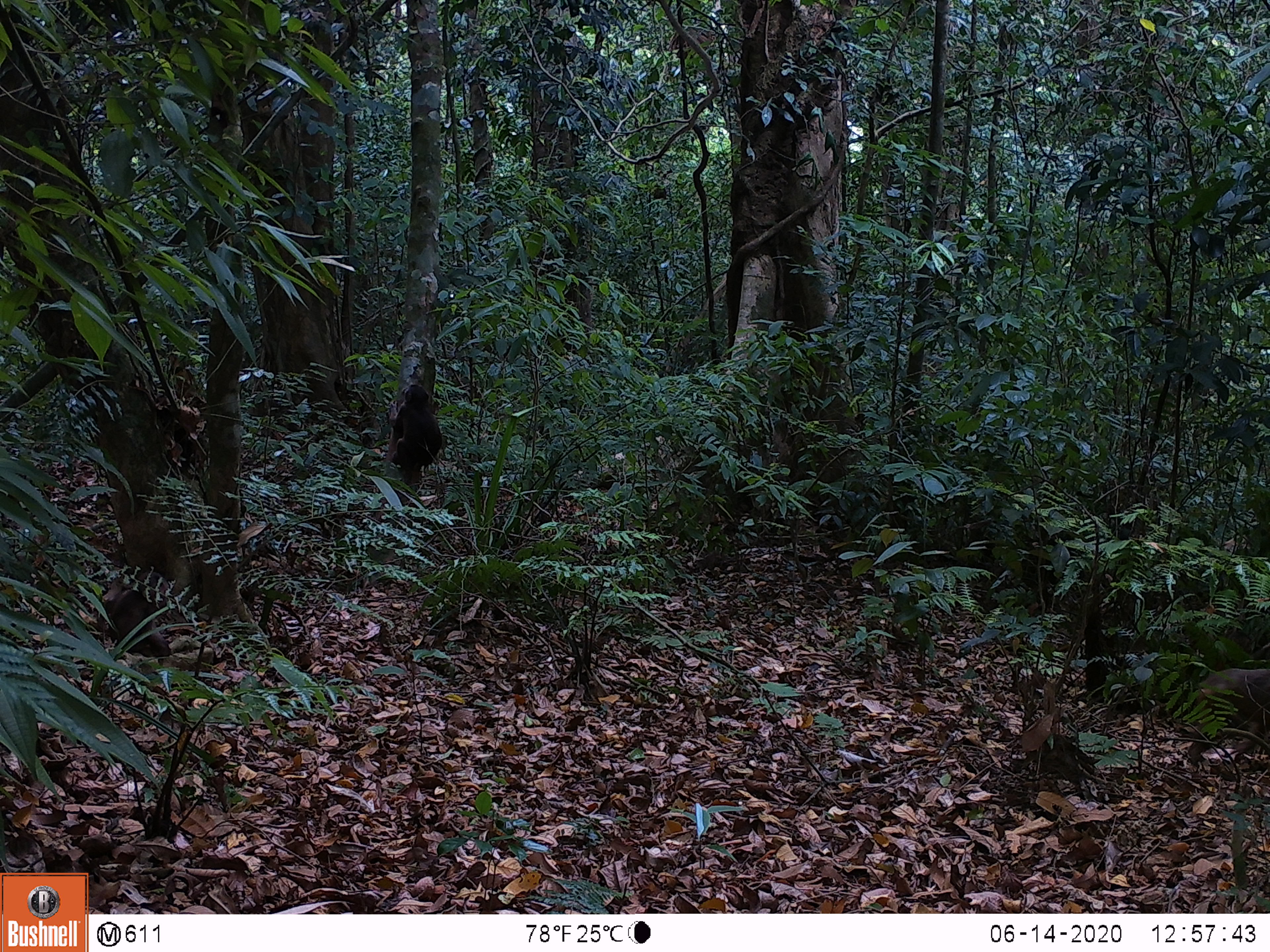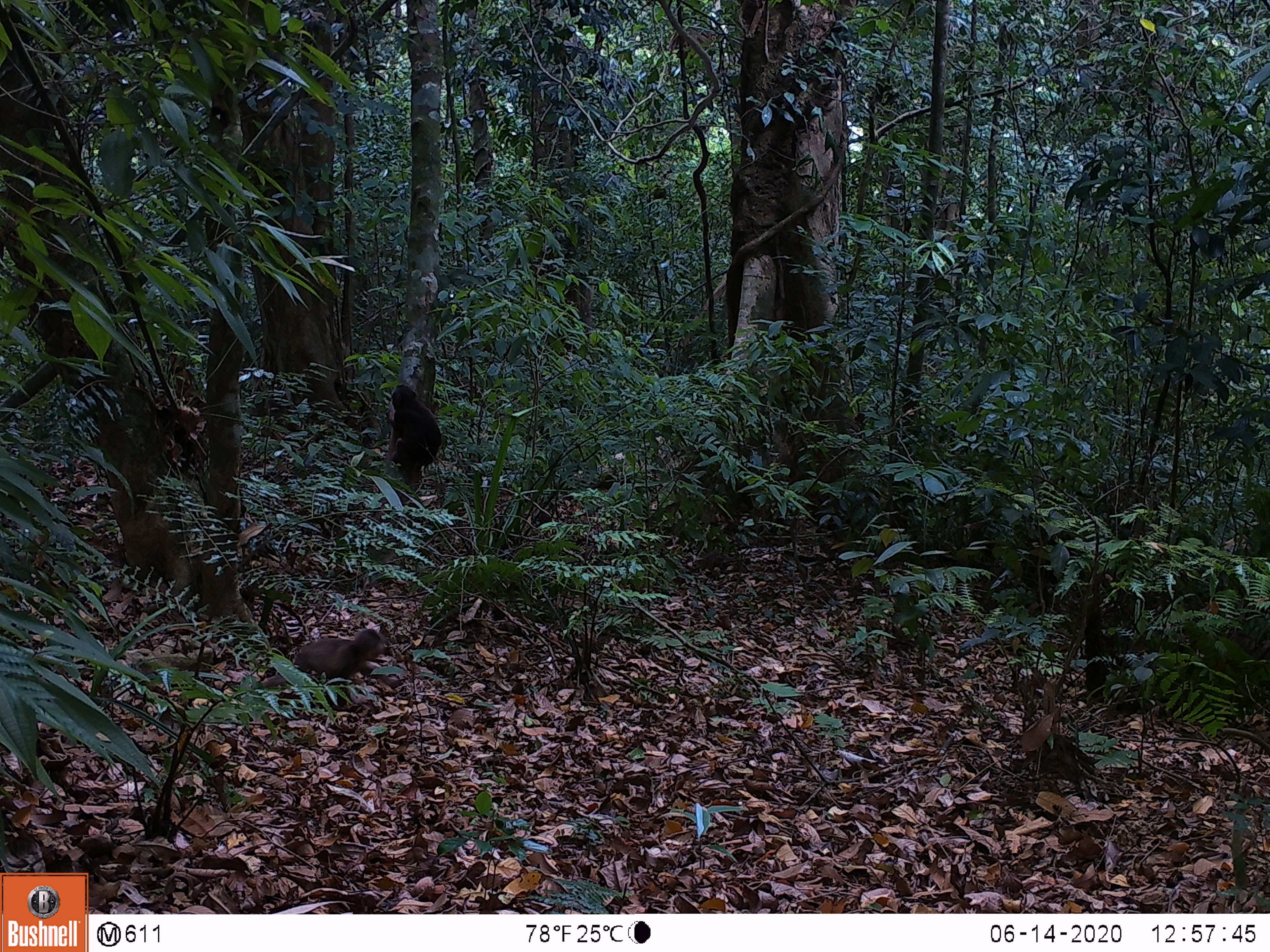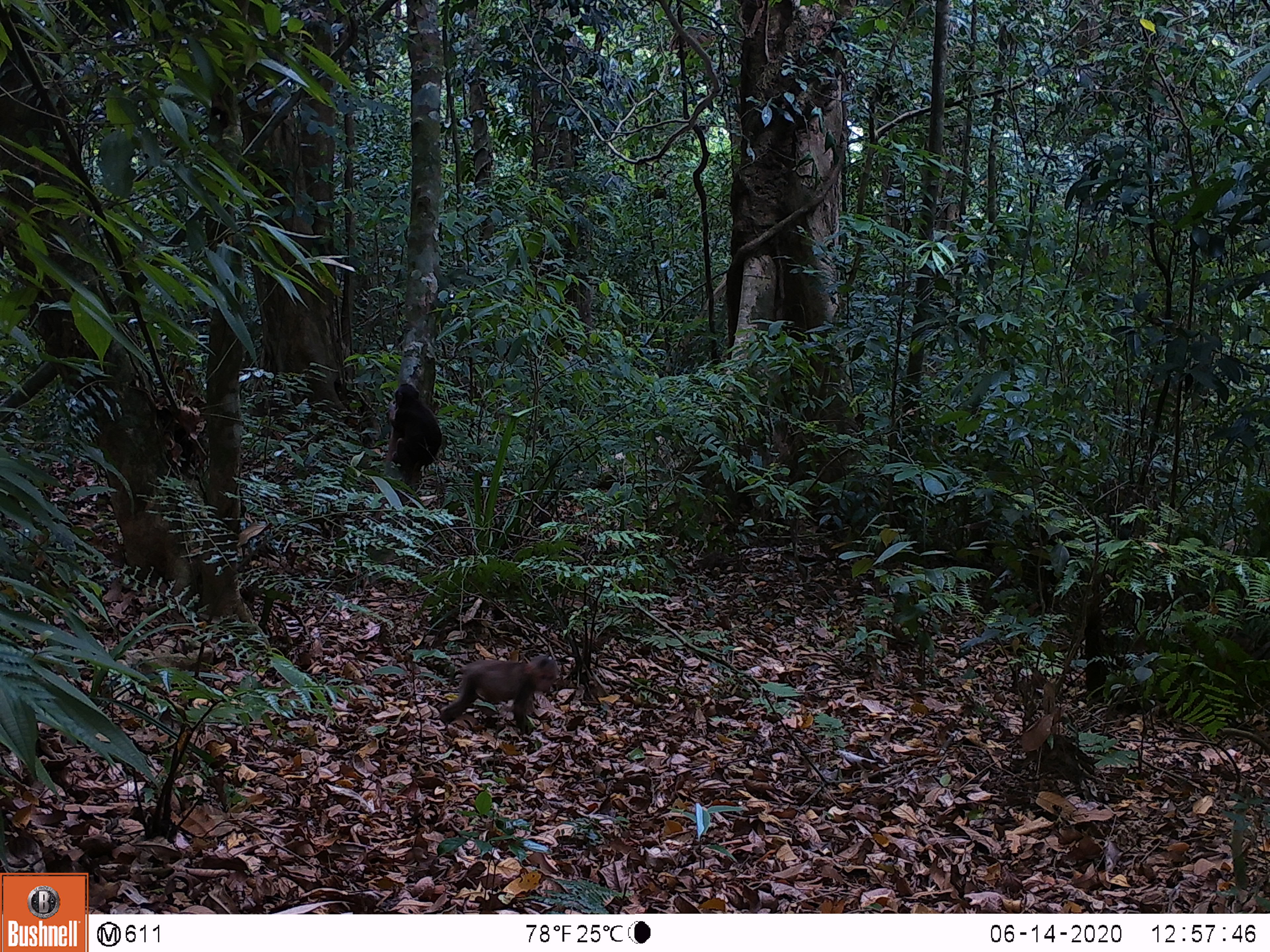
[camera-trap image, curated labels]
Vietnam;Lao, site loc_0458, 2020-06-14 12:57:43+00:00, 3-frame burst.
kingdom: Animalia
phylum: Chordata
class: Mammalia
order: Artiodactyla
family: Suidae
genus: Sus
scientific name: Sus scrofa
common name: eurasian wild pig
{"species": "eurasian wild pig (Sus scrofa)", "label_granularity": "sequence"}